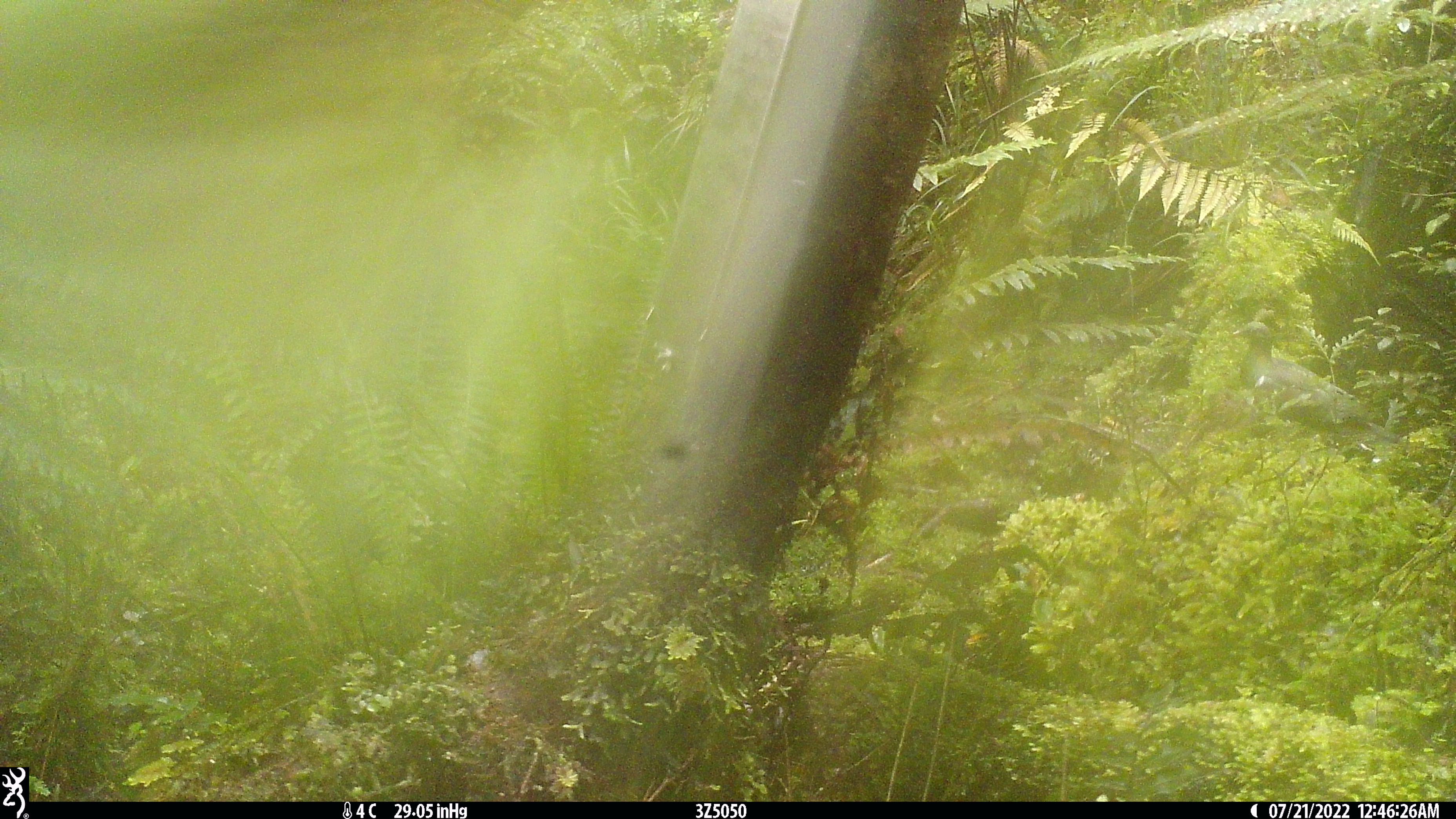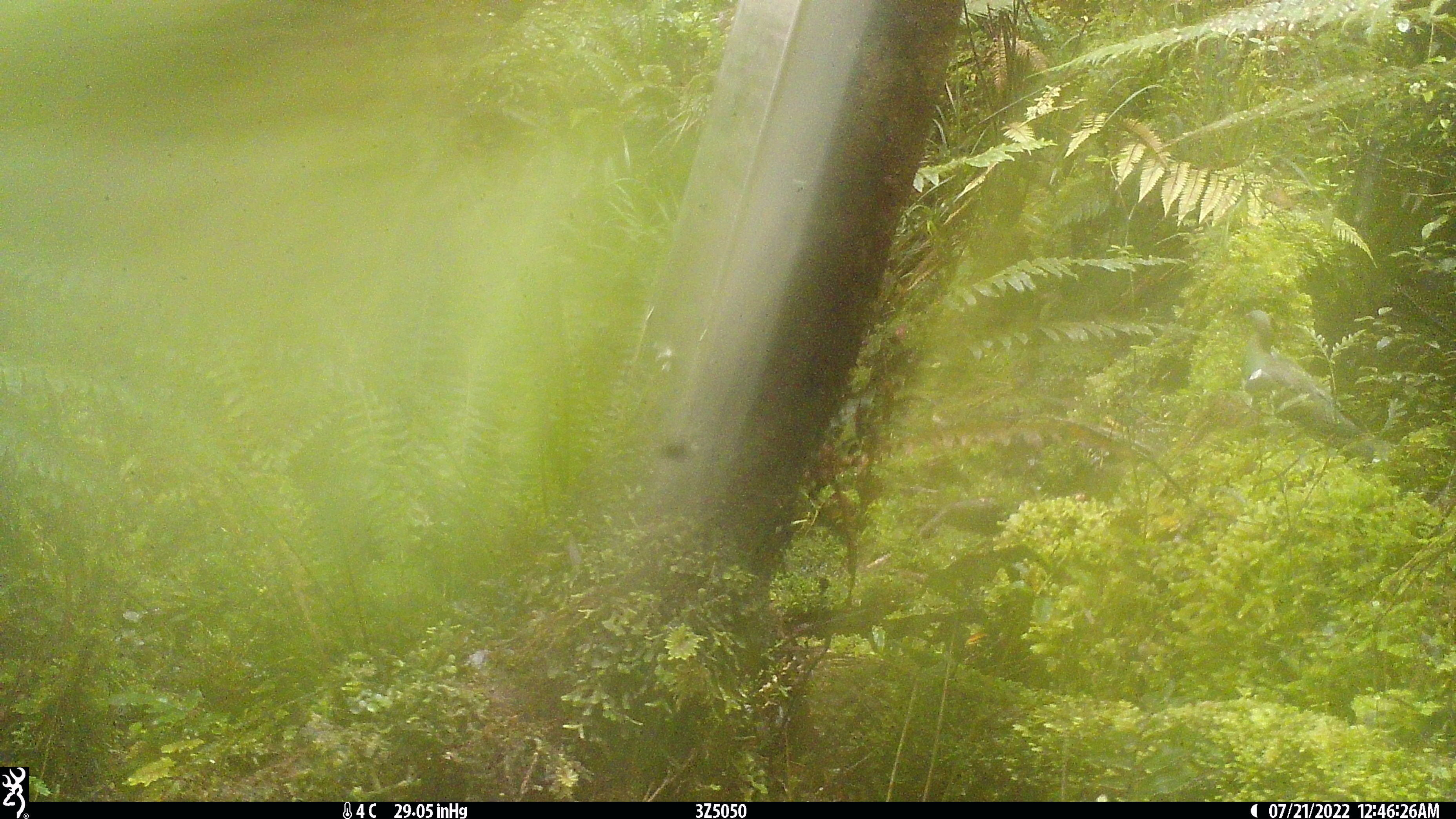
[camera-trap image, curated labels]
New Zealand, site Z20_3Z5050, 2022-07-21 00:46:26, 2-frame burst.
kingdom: Animalia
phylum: Chordata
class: Aves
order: Columbiformes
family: Columbidae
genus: Hemiphaga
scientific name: Hemiphaga novaeseelandiae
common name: new zealand pigeon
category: kereru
Kereru (new zealand pigeon) (Hemiphaga novaeseelandiae).